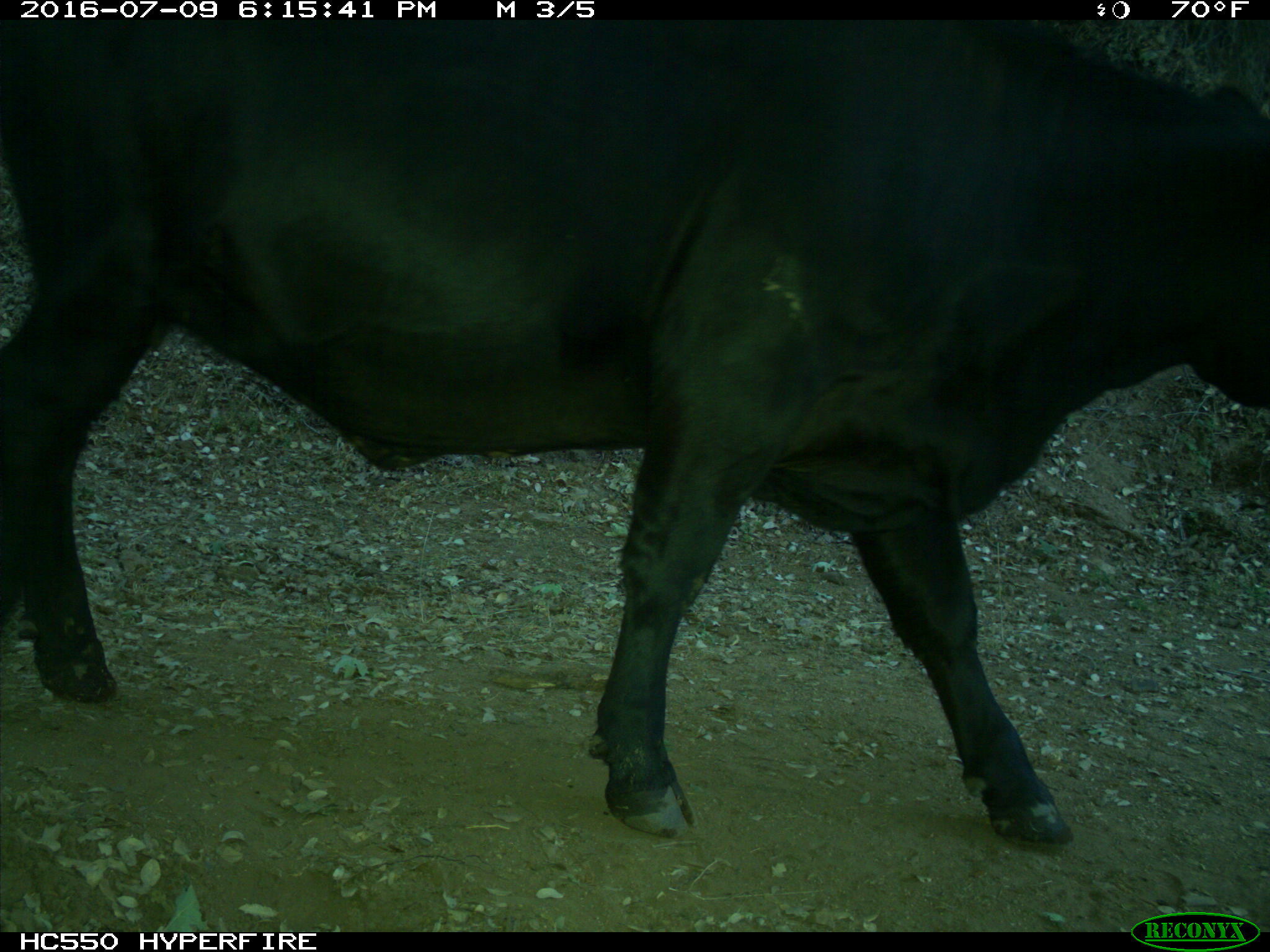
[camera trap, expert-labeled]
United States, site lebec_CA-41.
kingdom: Animalia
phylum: Chordata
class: Mammalia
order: Artiodactyla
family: Bovidae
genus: Bos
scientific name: Bos taurus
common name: domestic cow